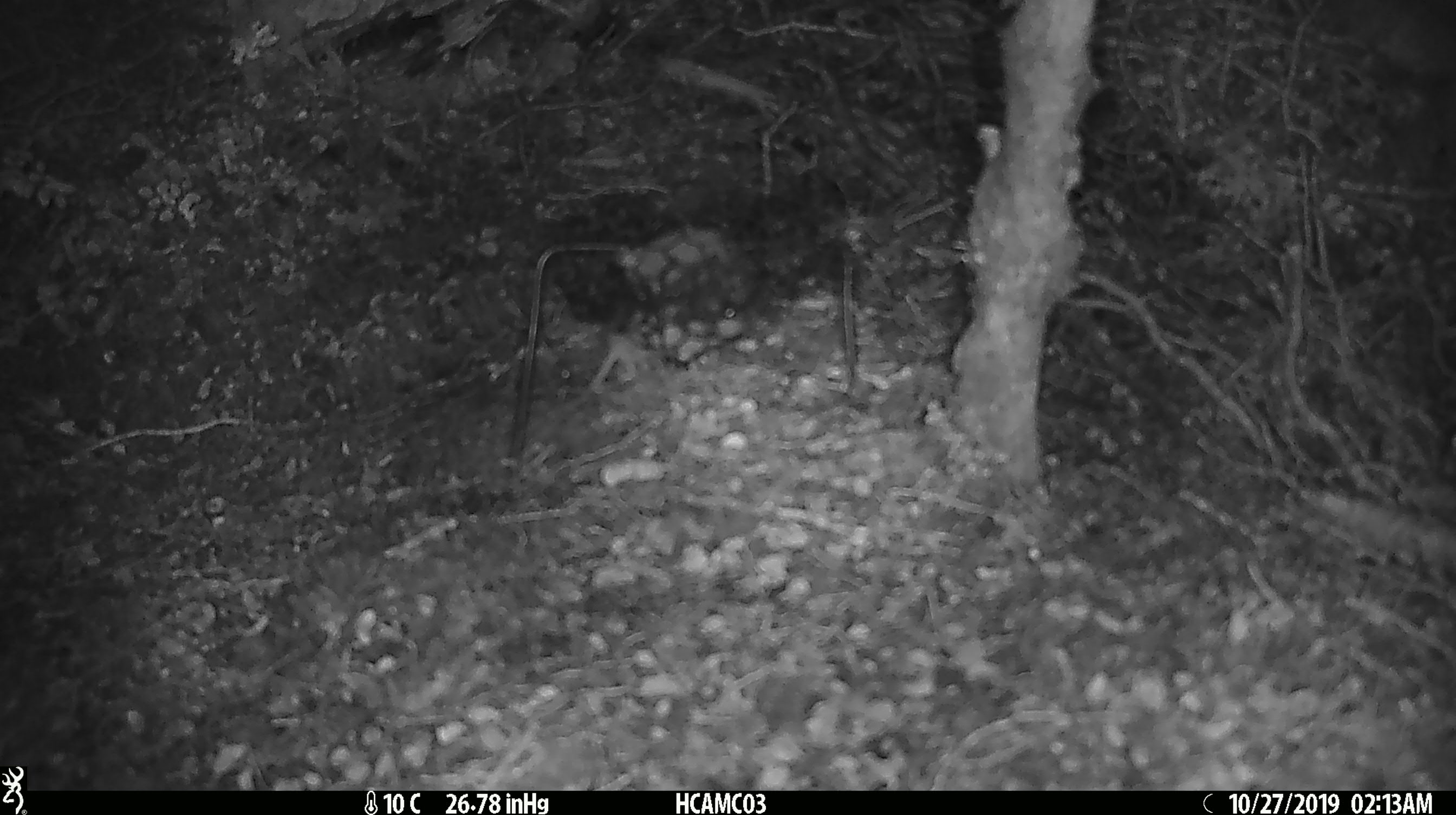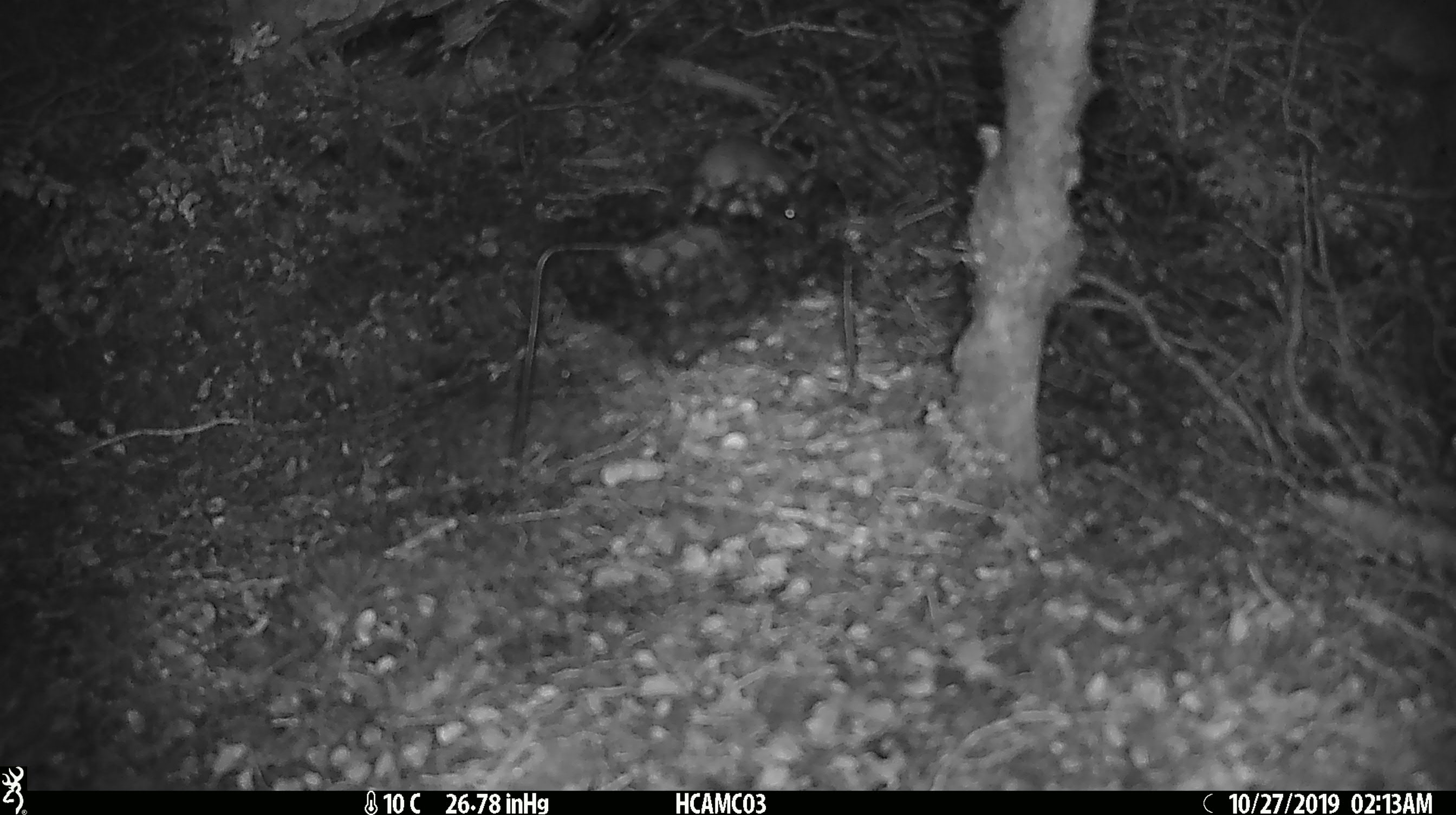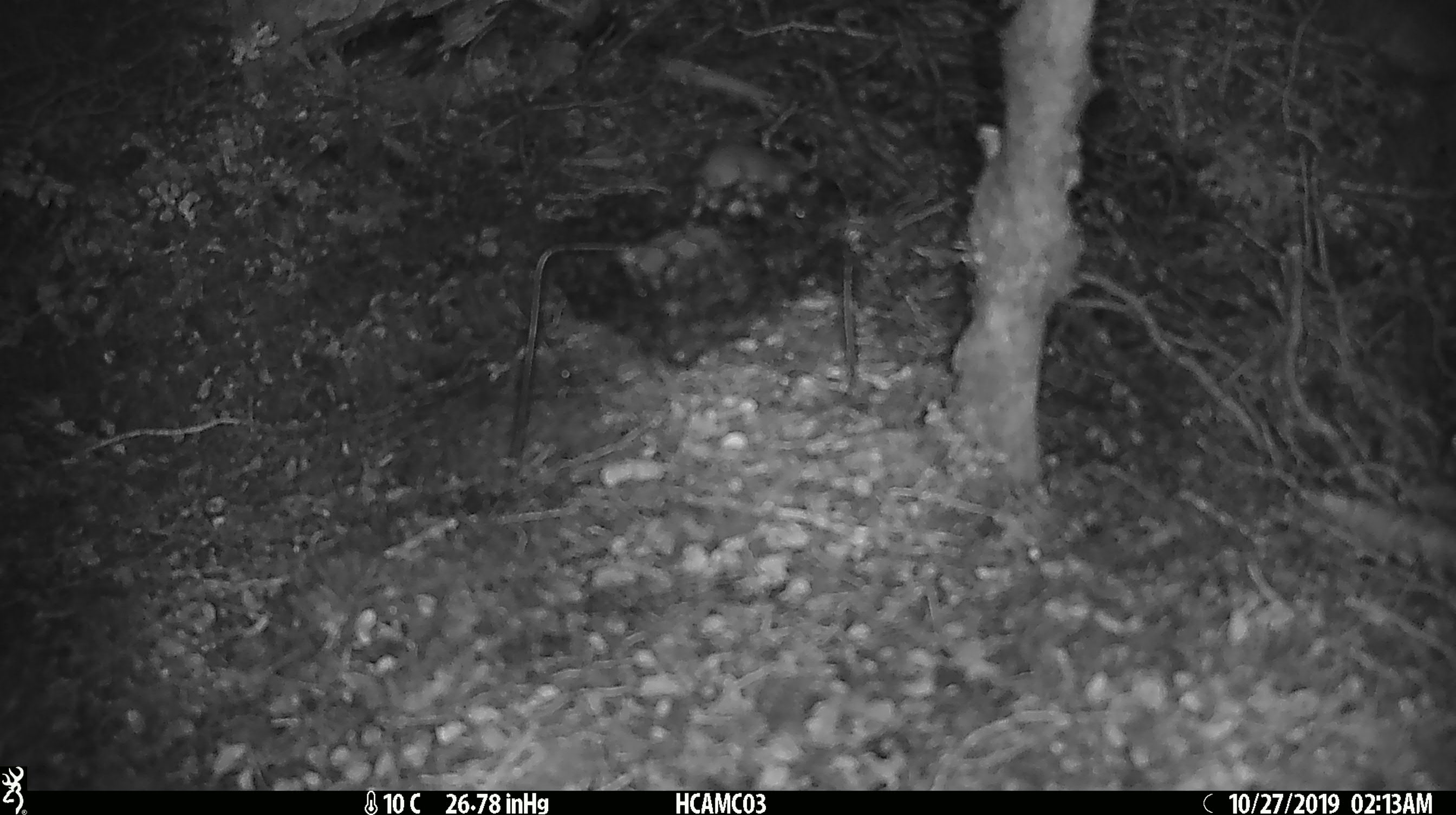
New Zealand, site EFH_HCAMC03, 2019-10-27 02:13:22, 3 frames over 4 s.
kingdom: Animalia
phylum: Chordata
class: Mammalia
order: Rodentia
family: Muridae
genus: Mus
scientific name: Mus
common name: mouse